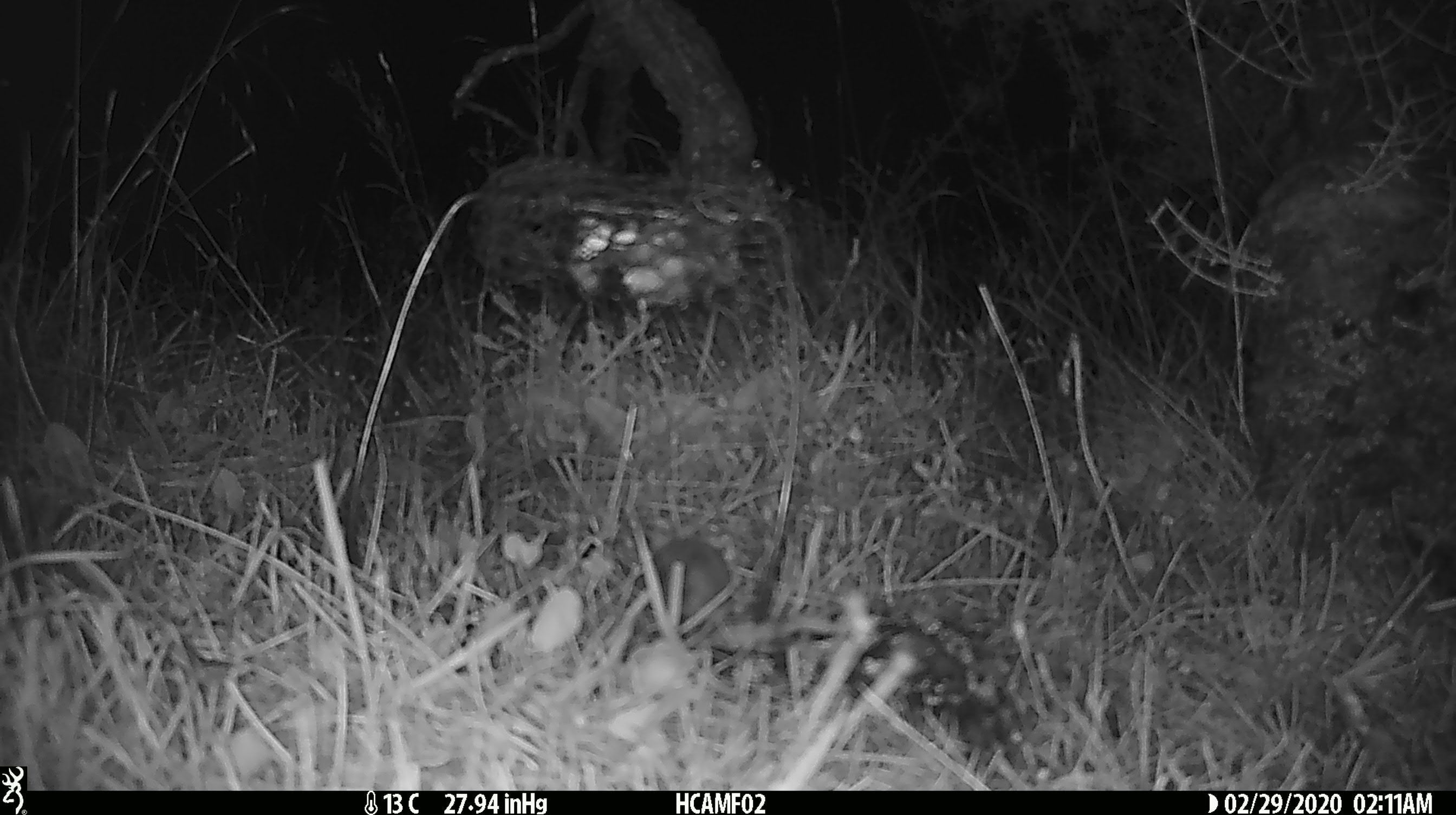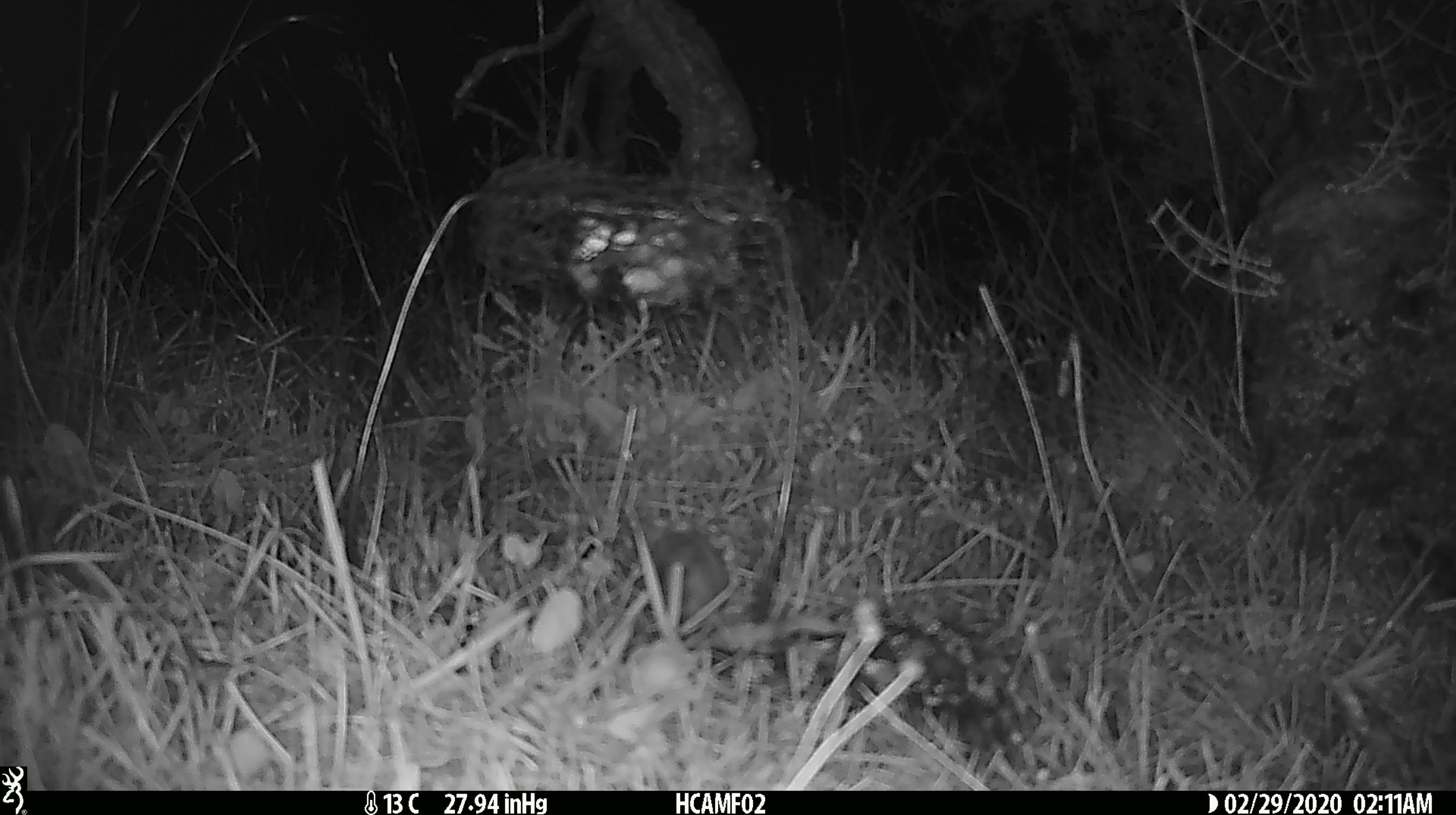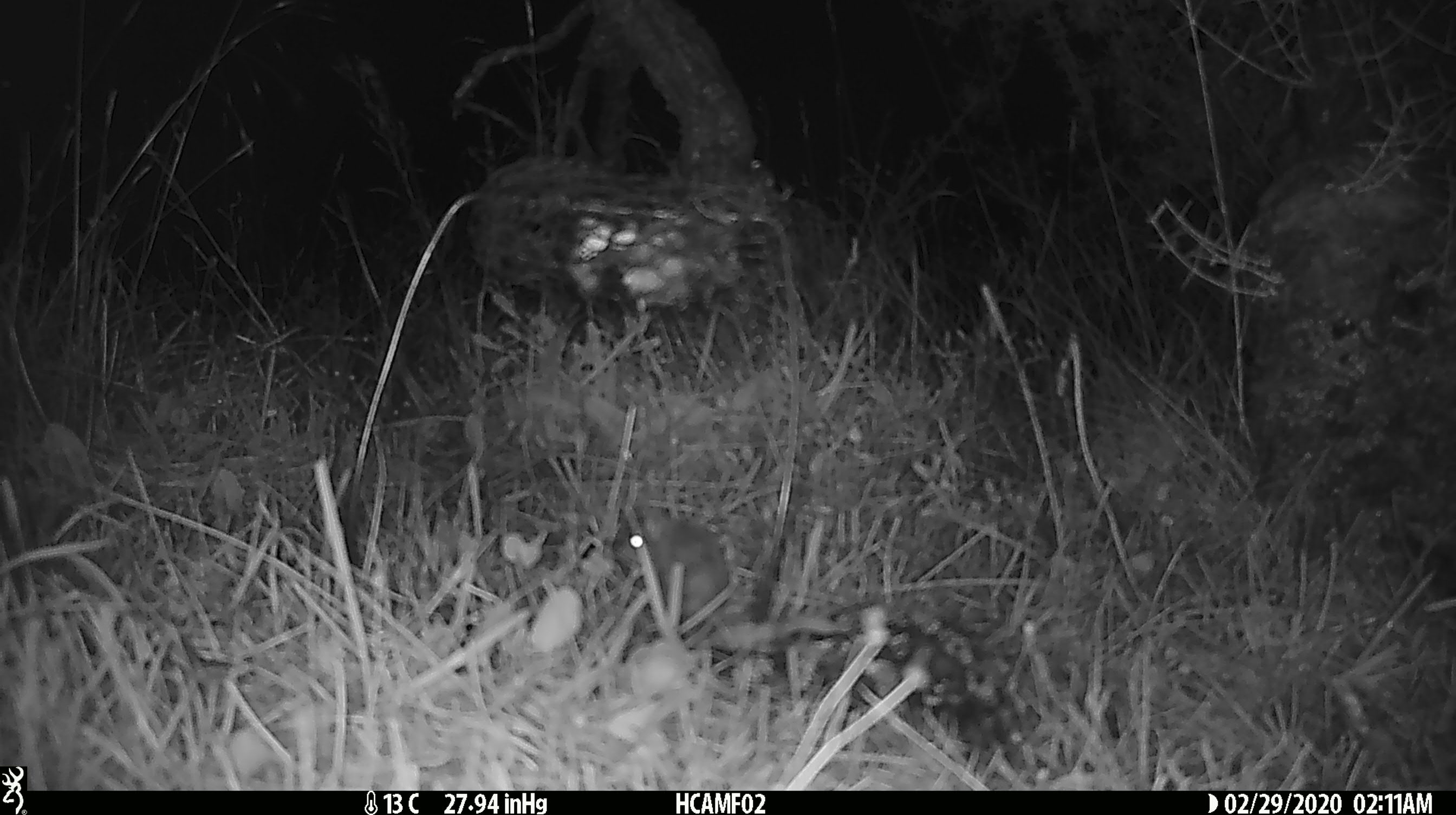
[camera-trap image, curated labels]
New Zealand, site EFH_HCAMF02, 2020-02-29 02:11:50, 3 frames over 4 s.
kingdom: Animalia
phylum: Chordata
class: Mammalia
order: Rodentia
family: Muridae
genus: Mus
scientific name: Mus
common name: mouse